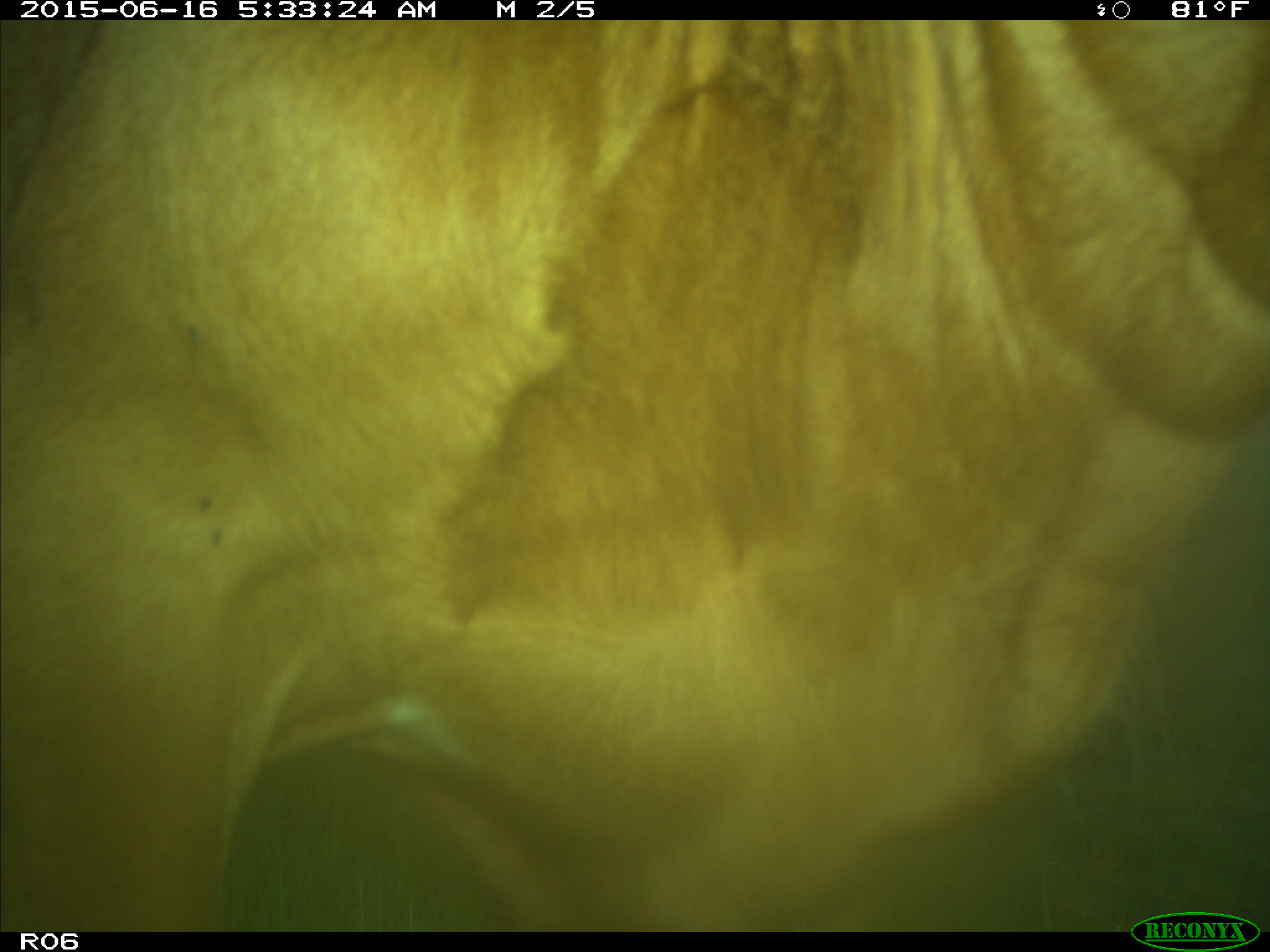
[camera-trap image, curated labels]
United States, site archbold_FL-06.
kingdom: Animalia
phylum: Chordata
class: Mammalia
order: Artiodactyla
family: Bovidae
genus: Bos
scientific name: Bos taurus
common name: domestic cow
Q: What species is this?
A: Bos taurus (domestic cow).